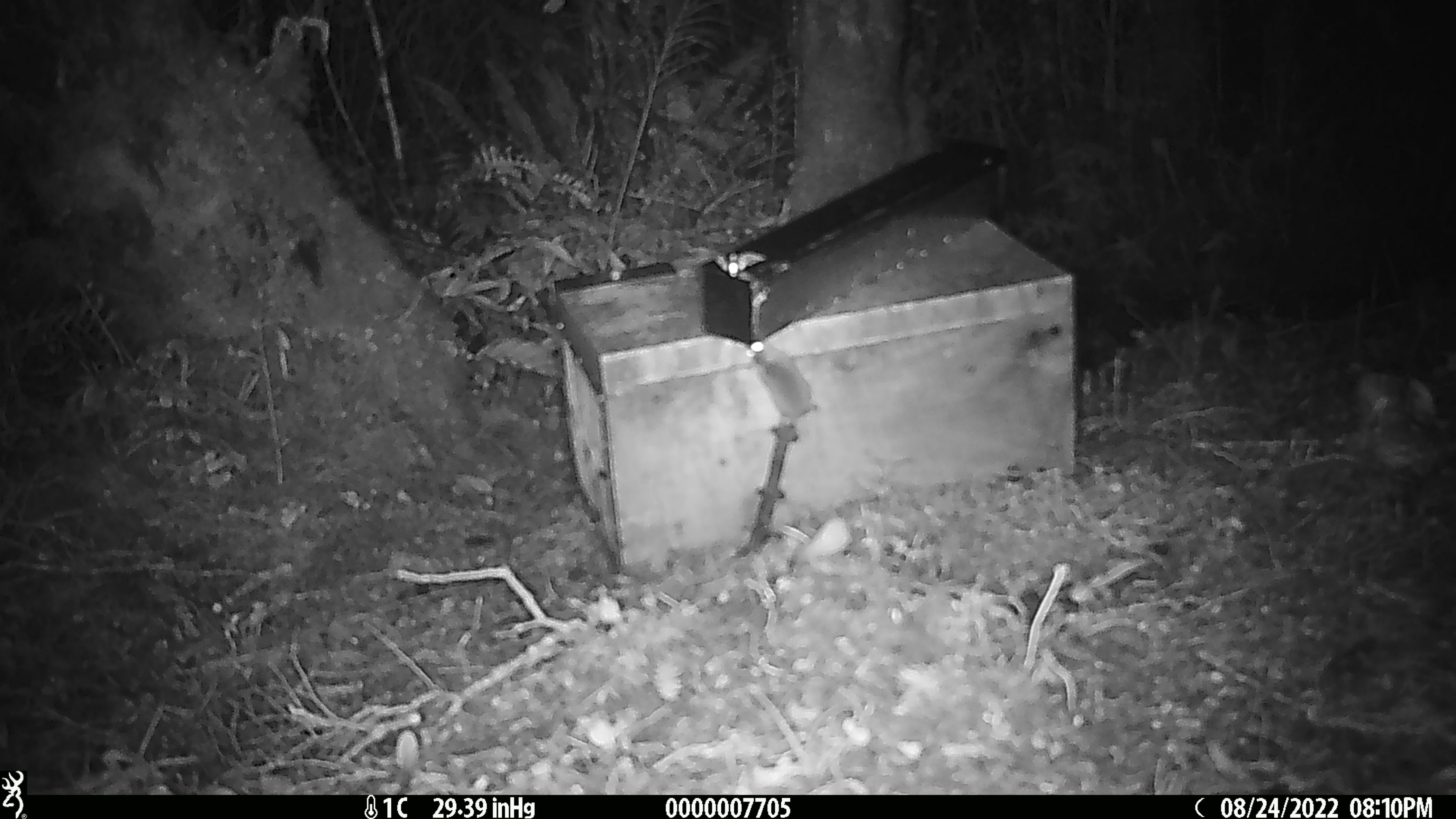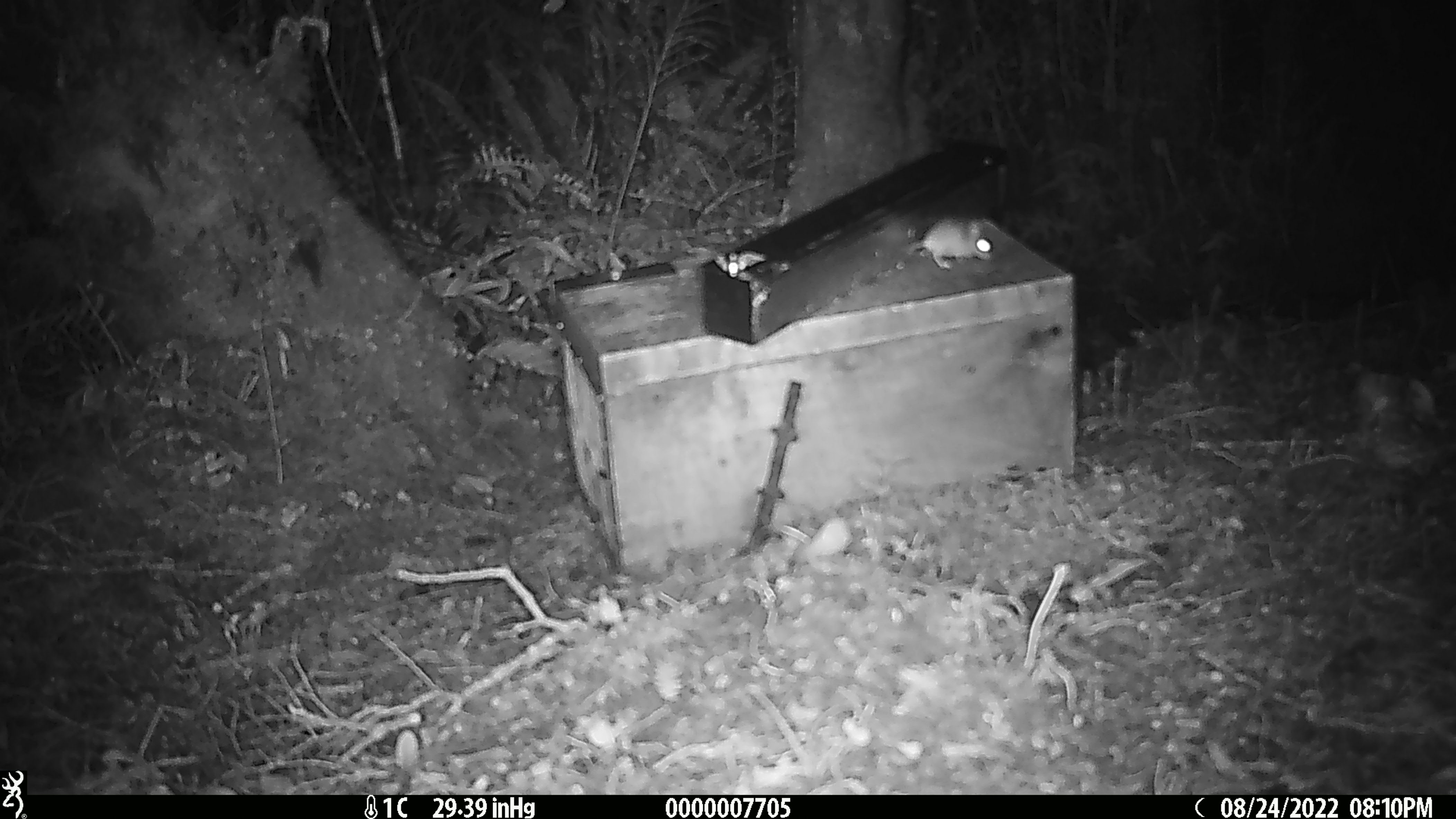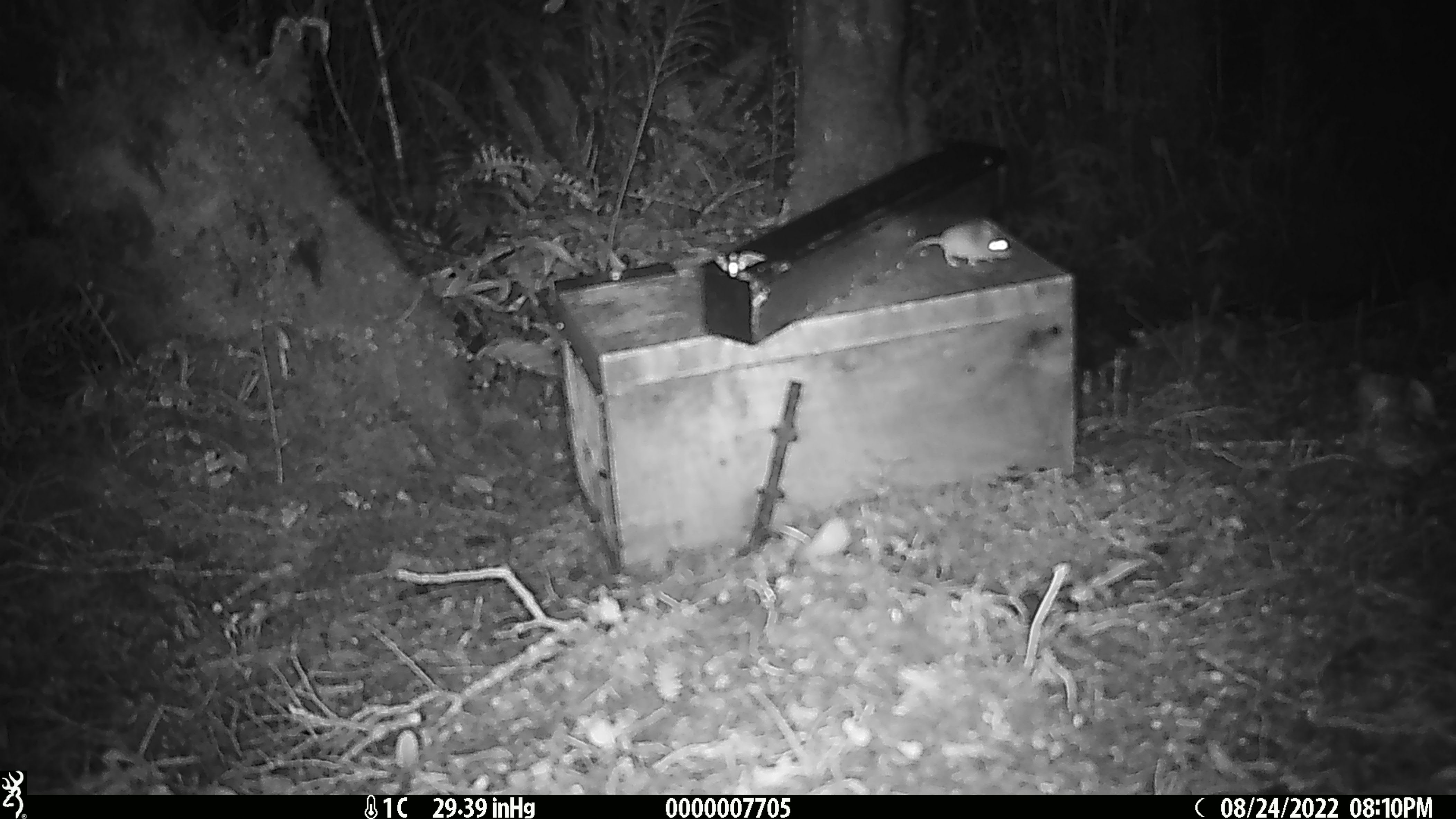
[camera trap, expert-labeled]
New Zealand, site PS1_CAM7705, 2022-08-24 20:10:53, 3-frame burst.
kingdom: Animalia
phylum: Chordata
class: Mammalia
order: Rodentia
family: Muridae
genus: Mus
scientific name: Mus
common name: mouse